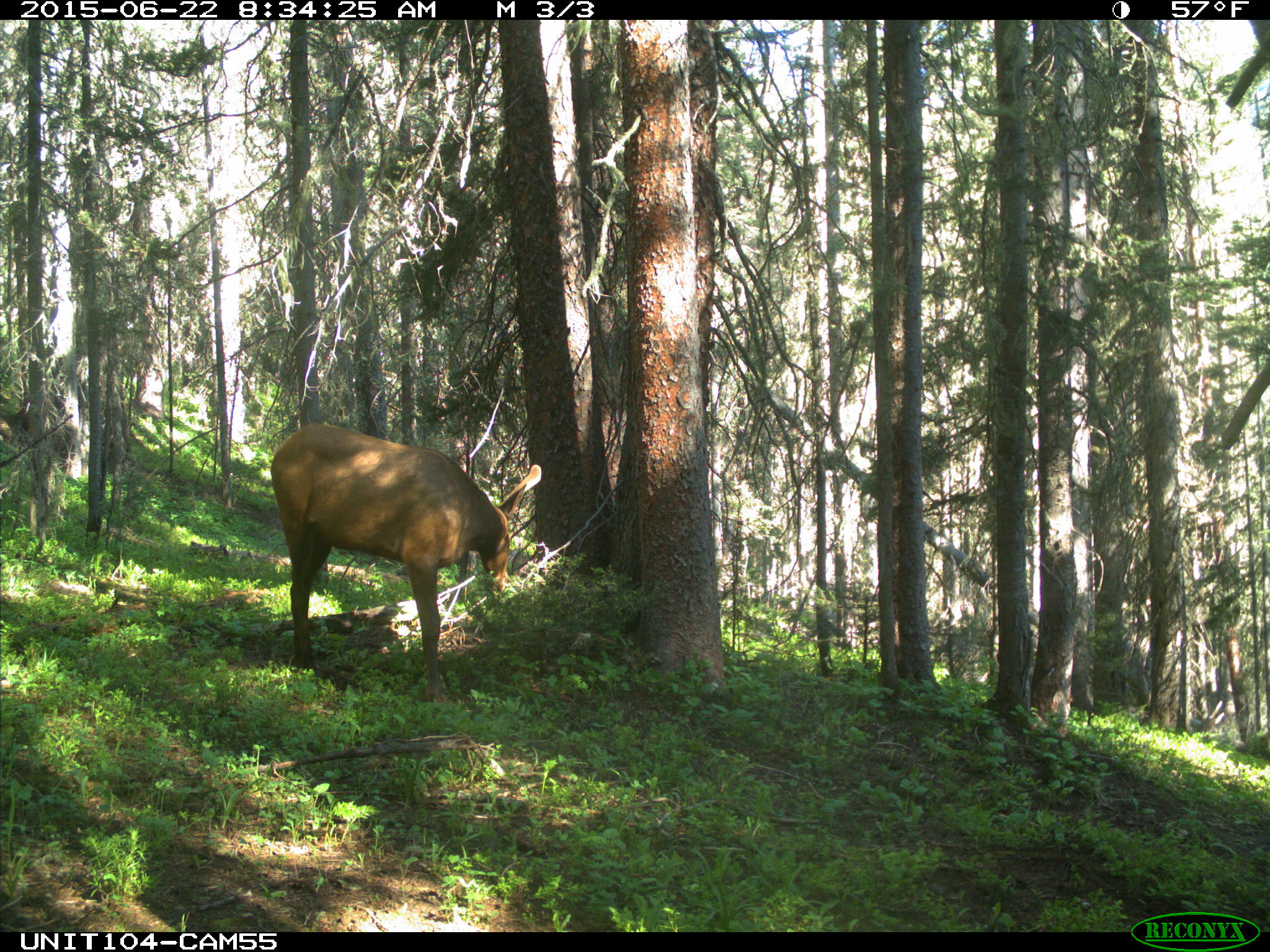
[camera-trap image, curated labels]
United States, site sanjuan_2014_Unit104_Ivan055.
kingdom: Animalia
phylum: Chordata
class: Mammalia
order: Artiodactyla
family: Cervidae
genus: Cervus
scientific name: Cervus elaphus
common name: red deer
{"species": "Cervus elaphus (red deer)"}